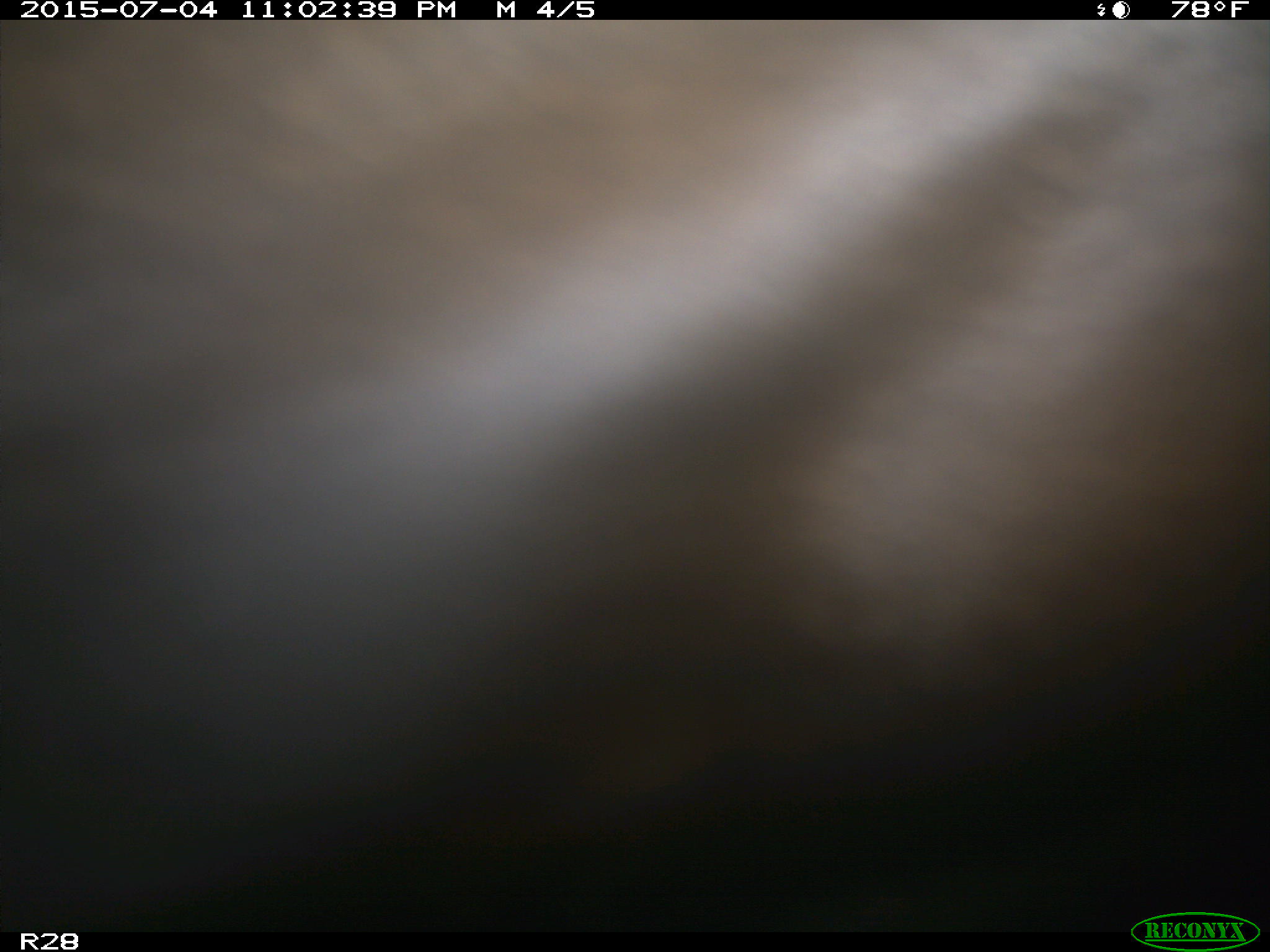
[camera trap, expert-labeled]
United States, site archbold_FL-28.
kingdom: Animalia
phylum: Chordata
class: Mammalia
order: Artiodactyla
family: Bovidae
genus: Bos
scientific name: Bos taurus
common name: domestic cow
Bos taurus (domestic cow).